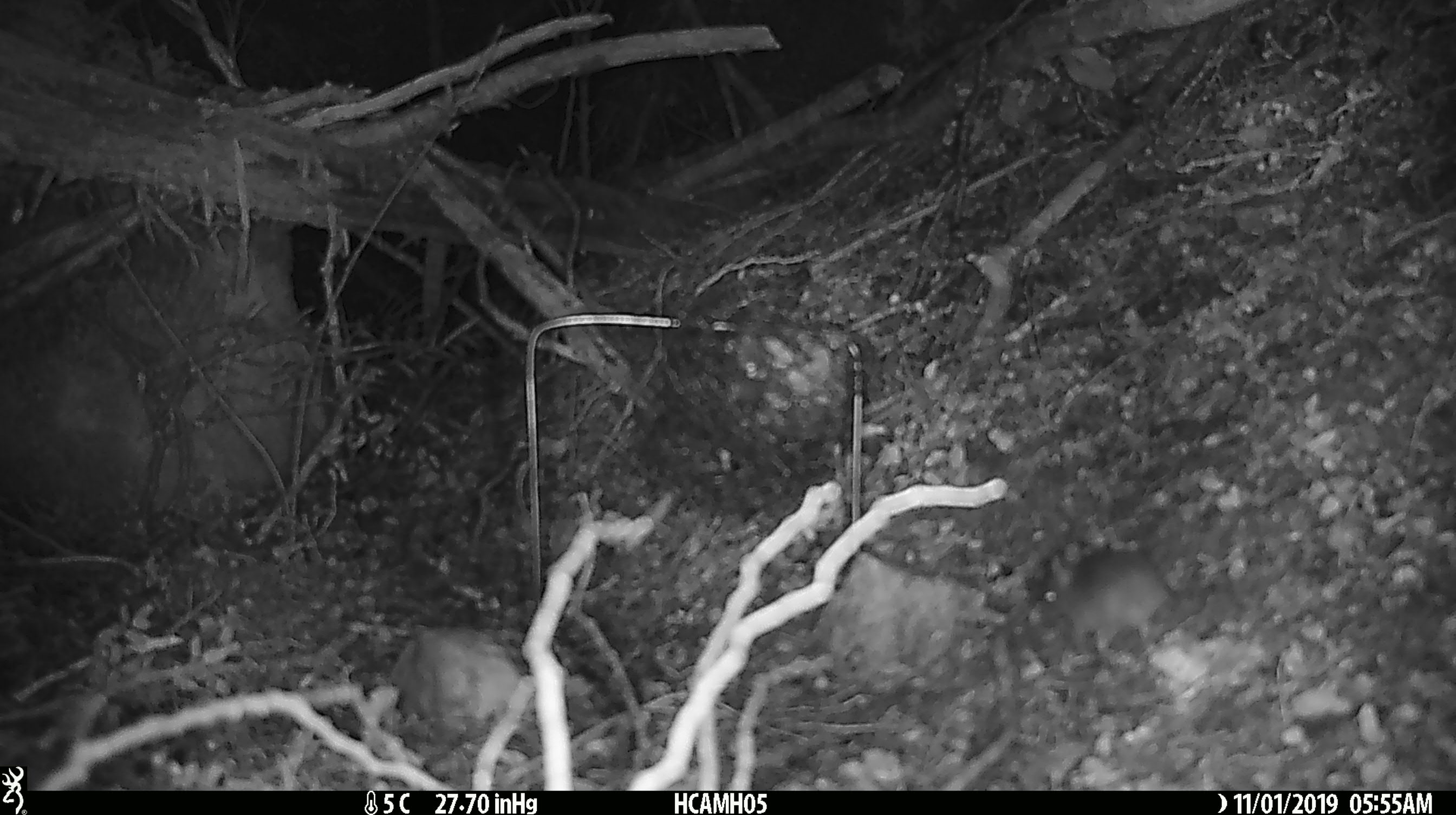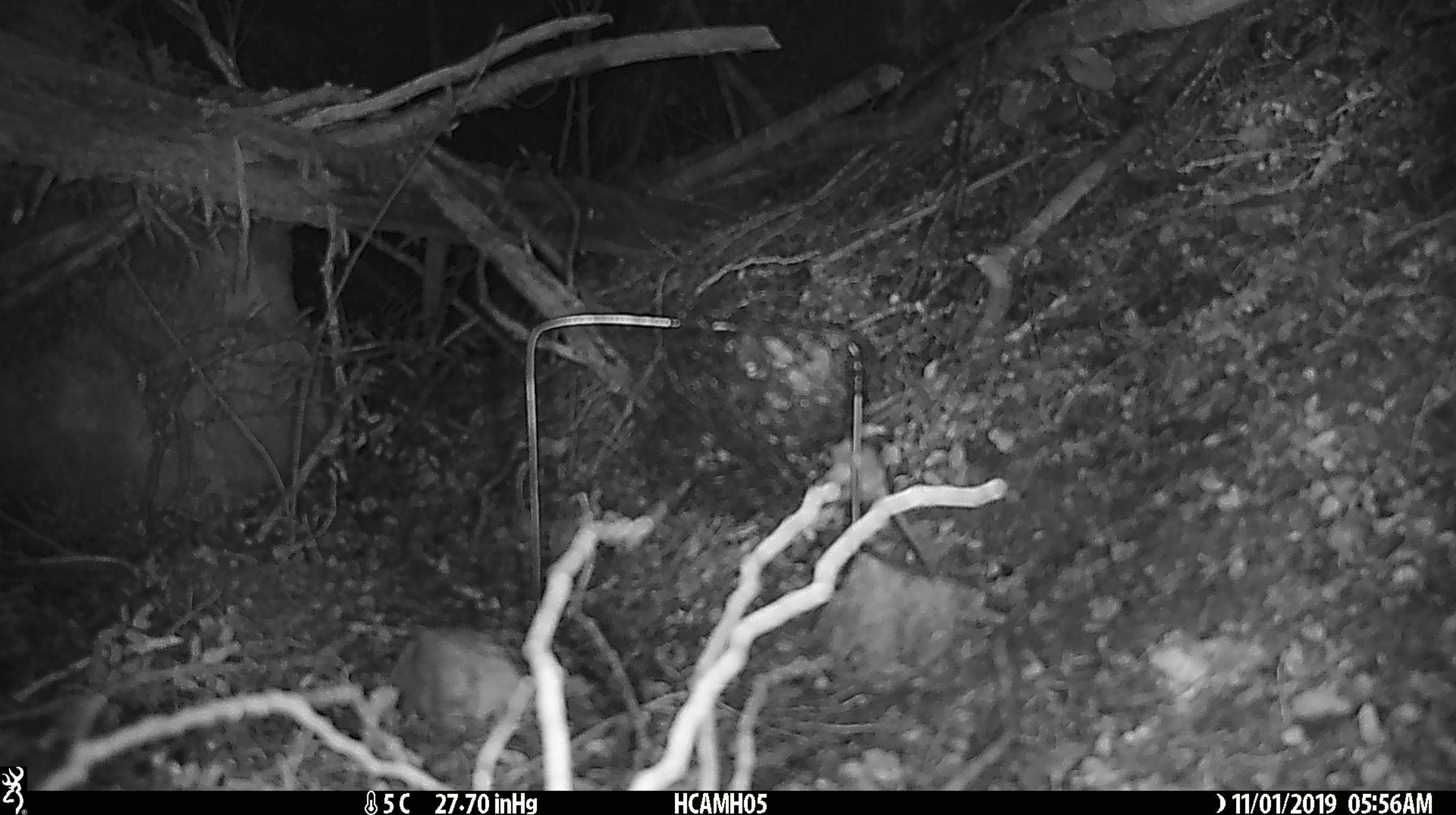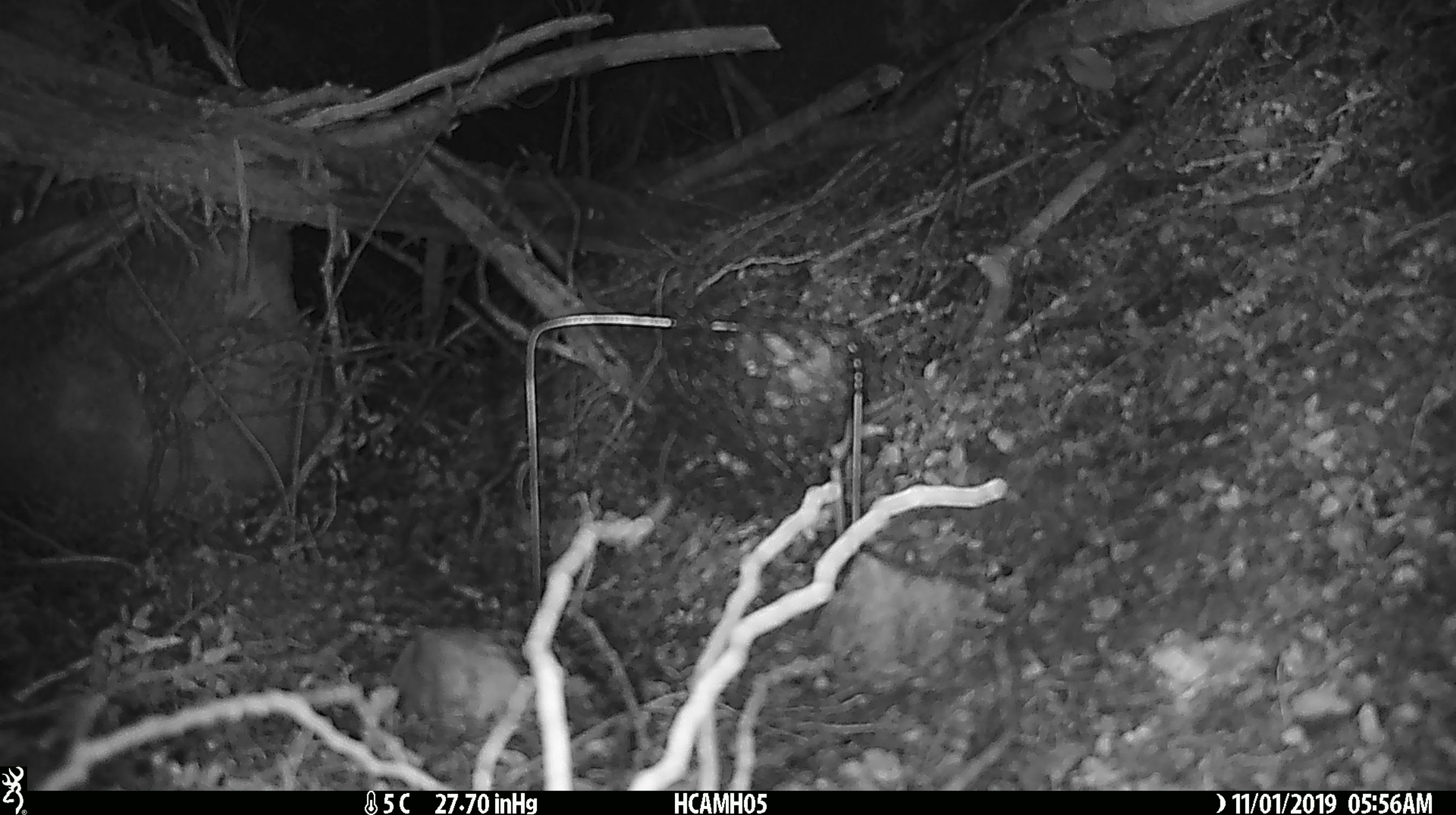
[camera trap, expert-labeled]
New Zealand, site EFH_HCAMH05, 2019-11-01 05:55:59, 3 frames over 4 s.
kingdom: Animalia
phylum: Chordata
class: Mammalia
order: Rodentia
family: Muridae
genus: Mus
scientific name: Mus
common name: mouse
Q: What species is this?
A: Mouse (Mus).